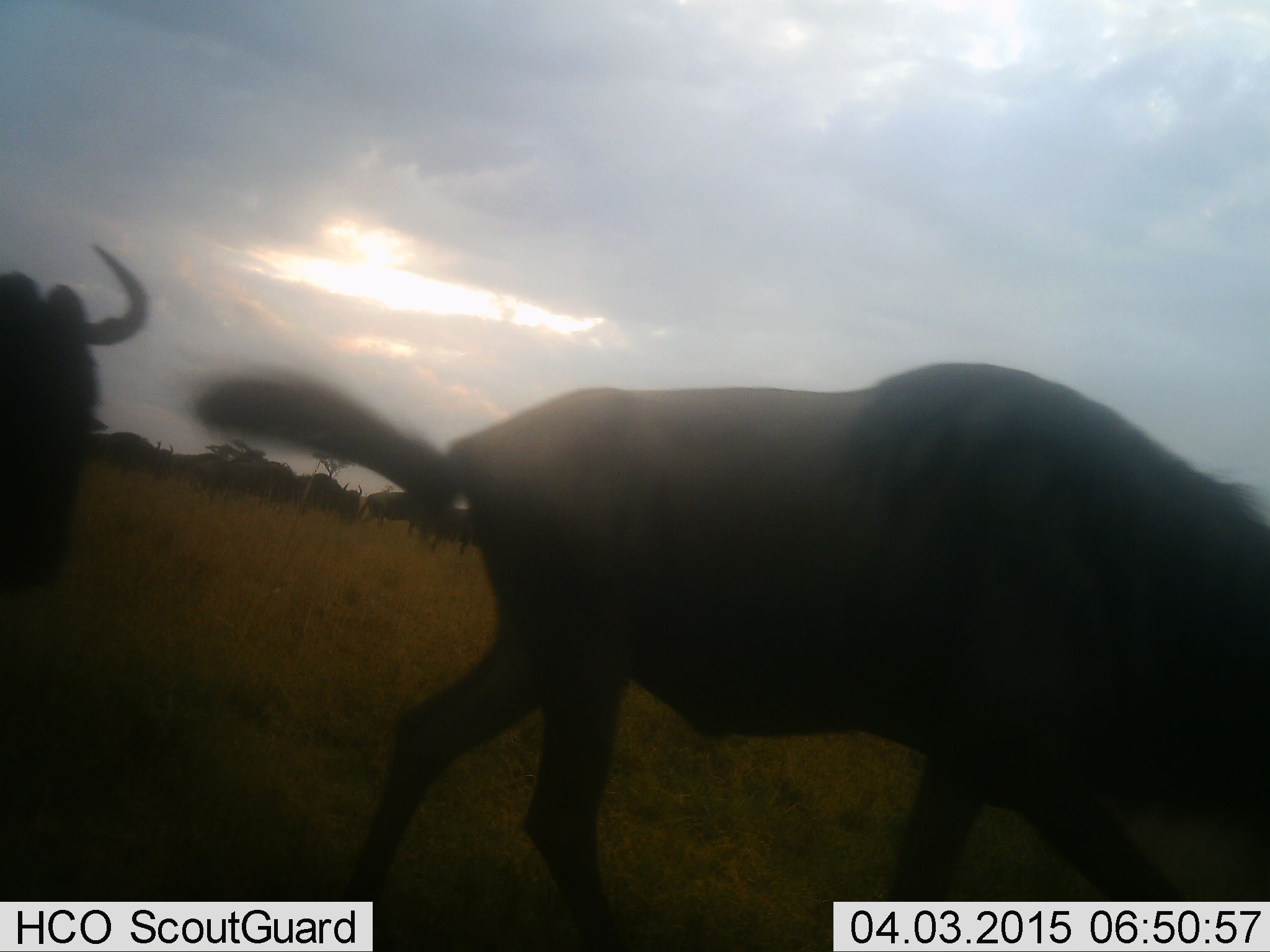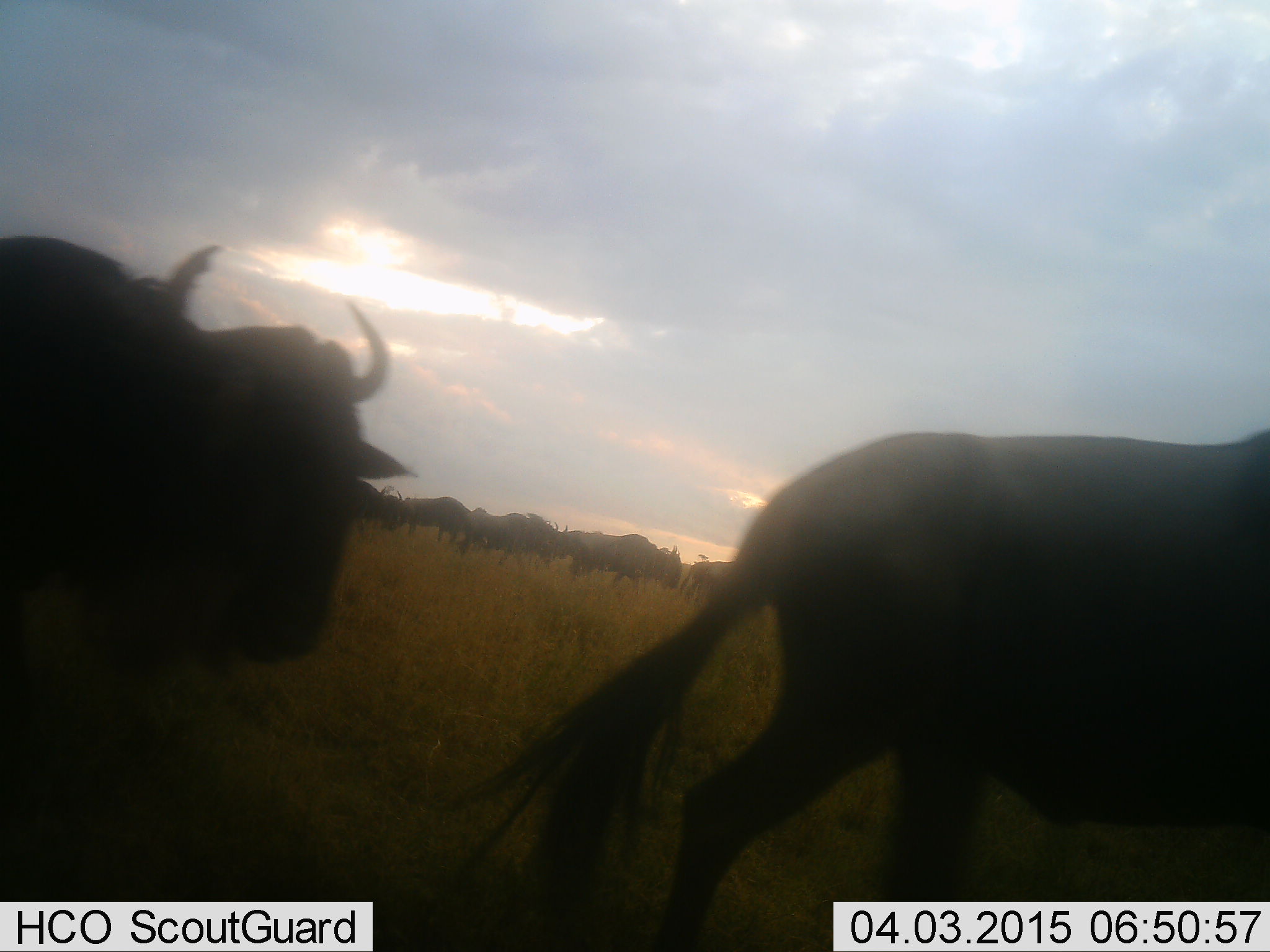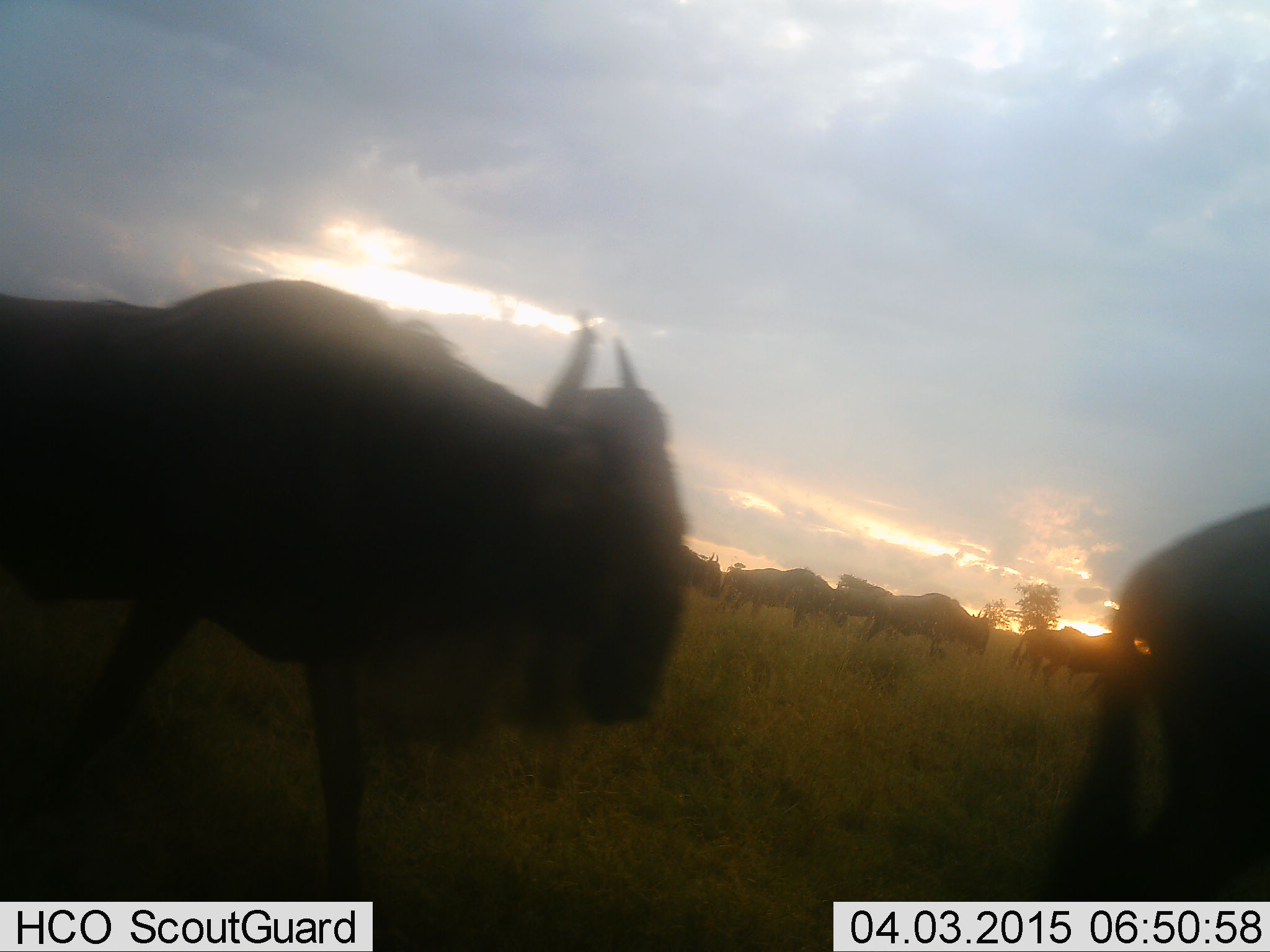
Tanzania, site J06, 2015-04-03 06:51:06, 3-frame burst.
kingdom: Animalia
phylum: Chordata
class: Mammalia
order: Artiodactyla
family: Bovidae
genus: Connochaetes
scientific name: Connochaetes taurinus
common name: blue wildebeest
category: wildebeest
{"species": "wildebeest (blue wildebeest) (Connochaetes taurinus)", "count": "11-50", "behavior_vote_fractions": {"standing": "10%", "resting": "0%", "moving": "100%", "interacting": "0%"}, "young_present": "0%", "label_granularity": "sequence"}